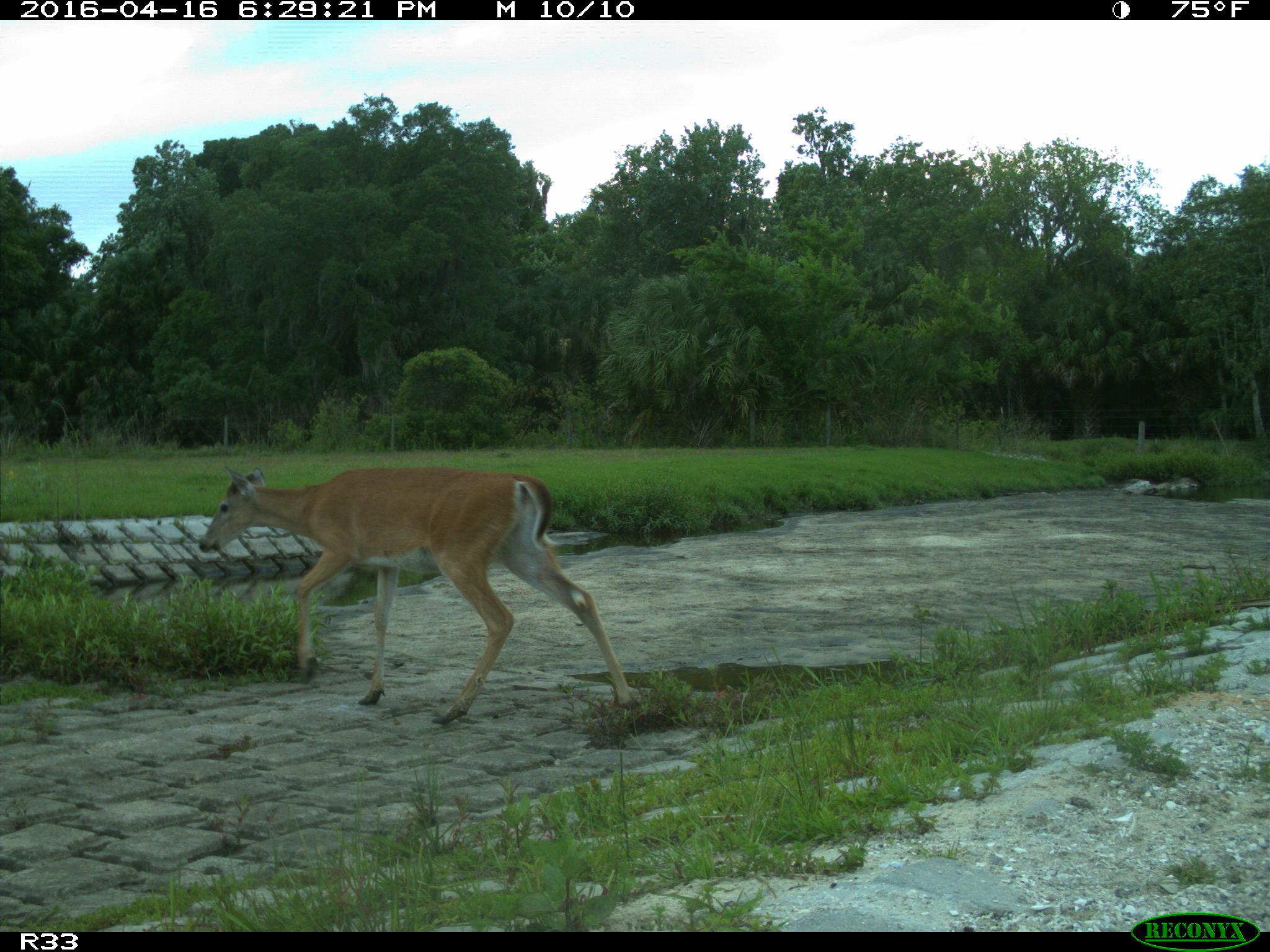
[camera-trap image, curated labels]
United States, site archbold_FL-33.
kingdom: Animalia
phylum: Chordata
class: Mammalia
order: Artiodactyla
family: Cervidae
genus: Odocoileus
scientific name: Odocoileus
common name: deer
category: unidentified deer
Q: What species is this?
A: Unidentified deer (deer) (Odocoileus).